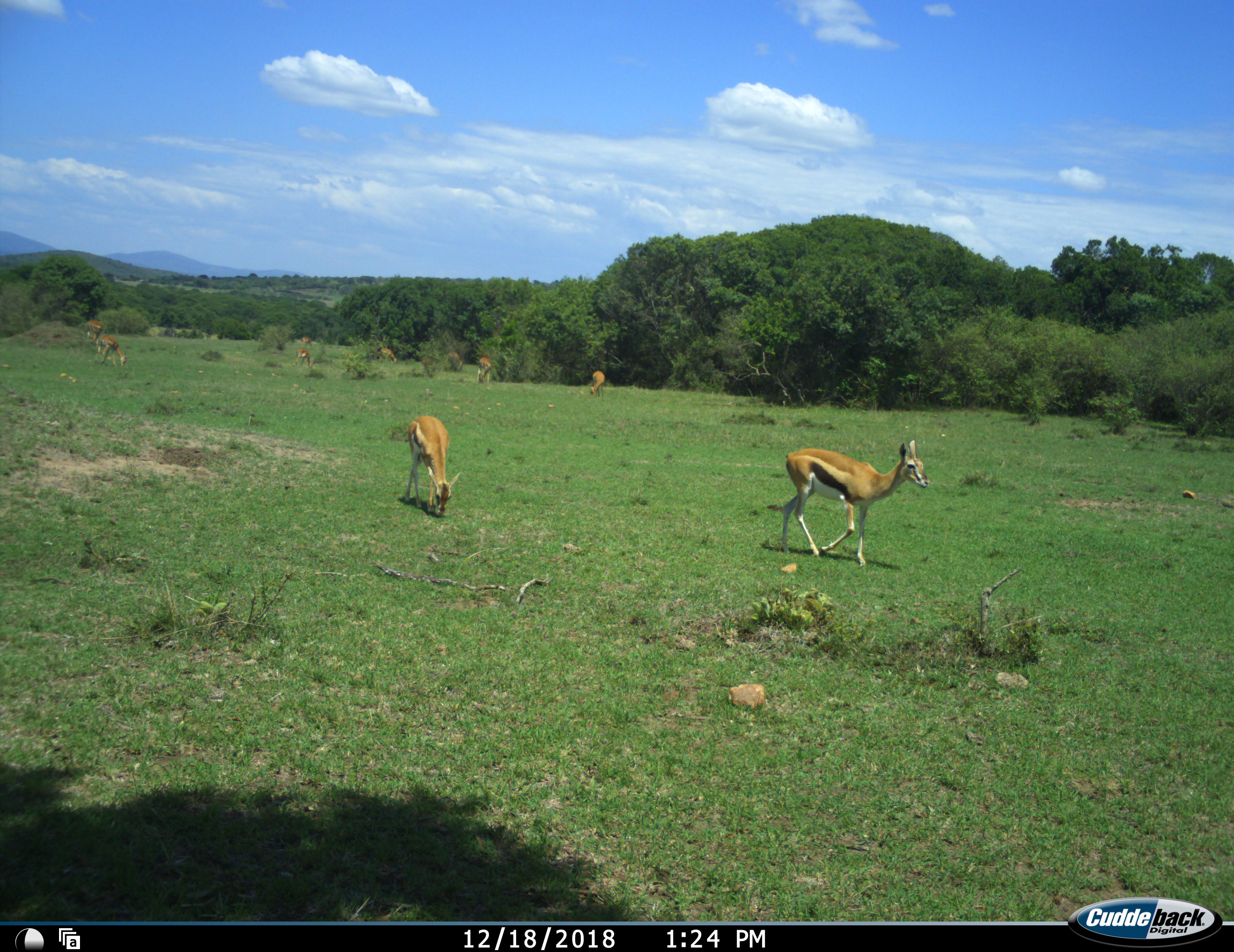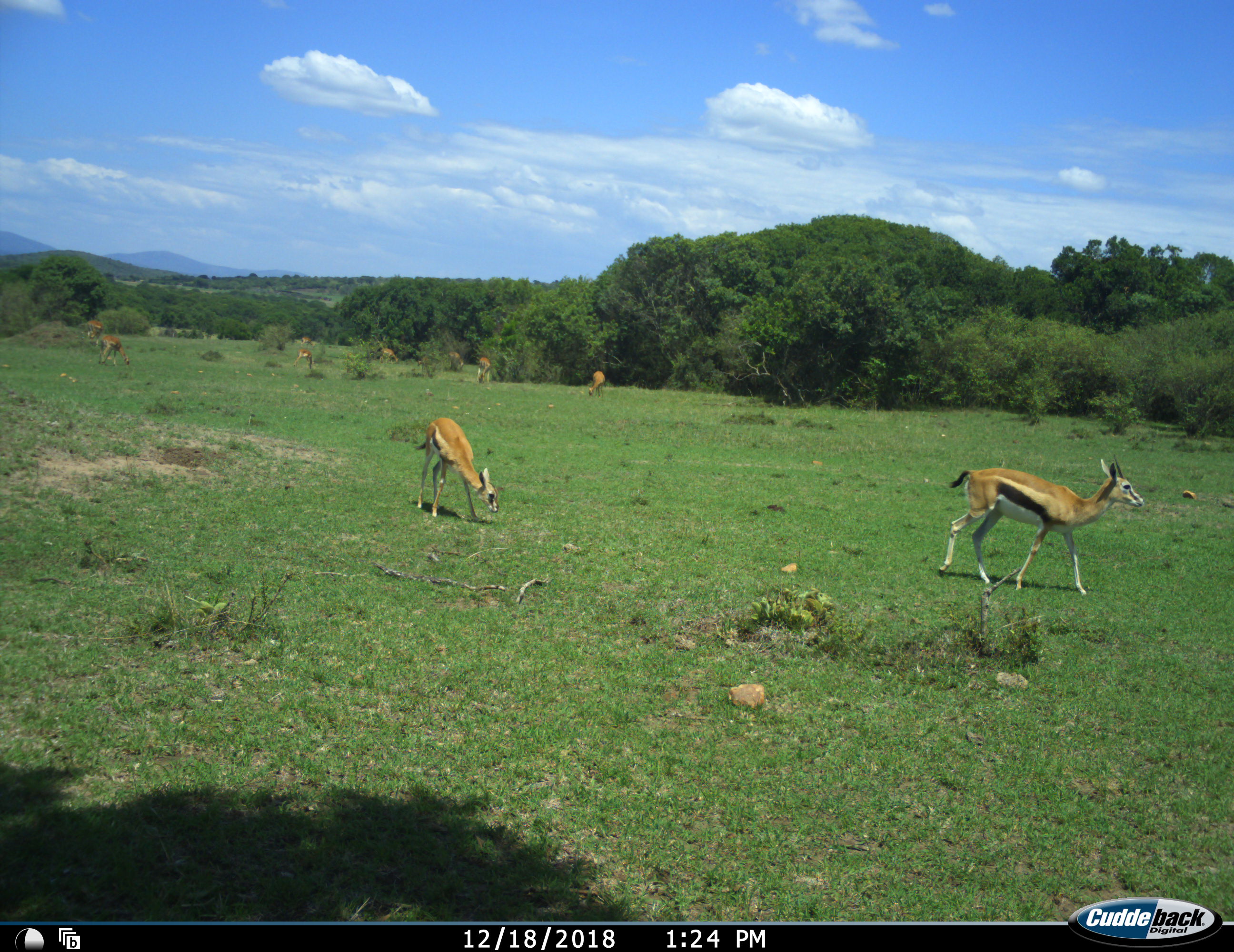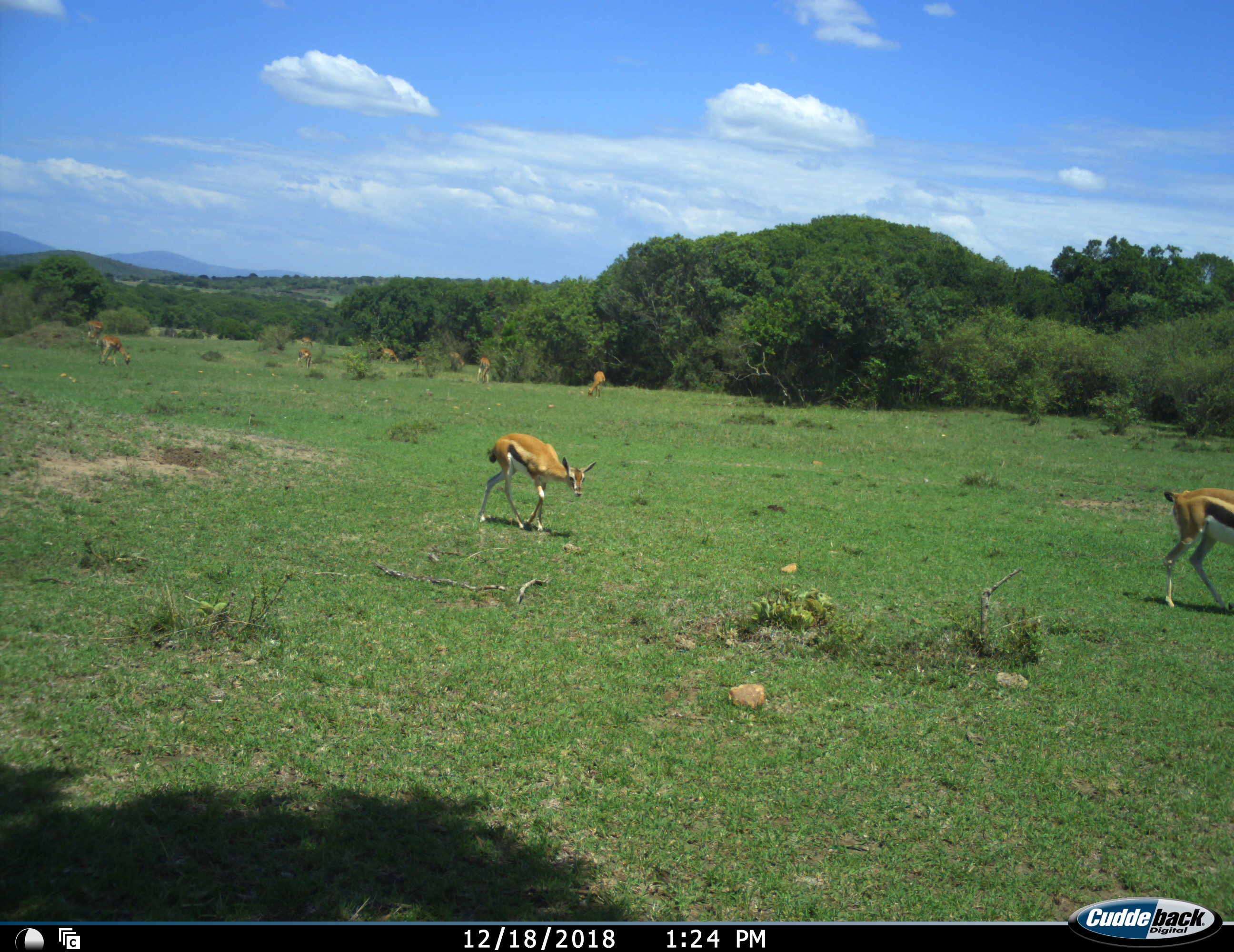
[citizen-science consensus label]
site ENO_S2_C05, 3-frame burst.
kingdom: Animalia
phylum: Chordata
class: Mammalia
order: Artiodactyla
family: Bovidae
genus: Eudorcas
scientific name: Eudorcas thomsonii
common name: thomson's gazelle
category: gazellethomsons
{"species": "gazellethomsons (thomson's gazelle) (Eudorcas thomsonii)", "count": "8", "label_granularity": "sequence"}